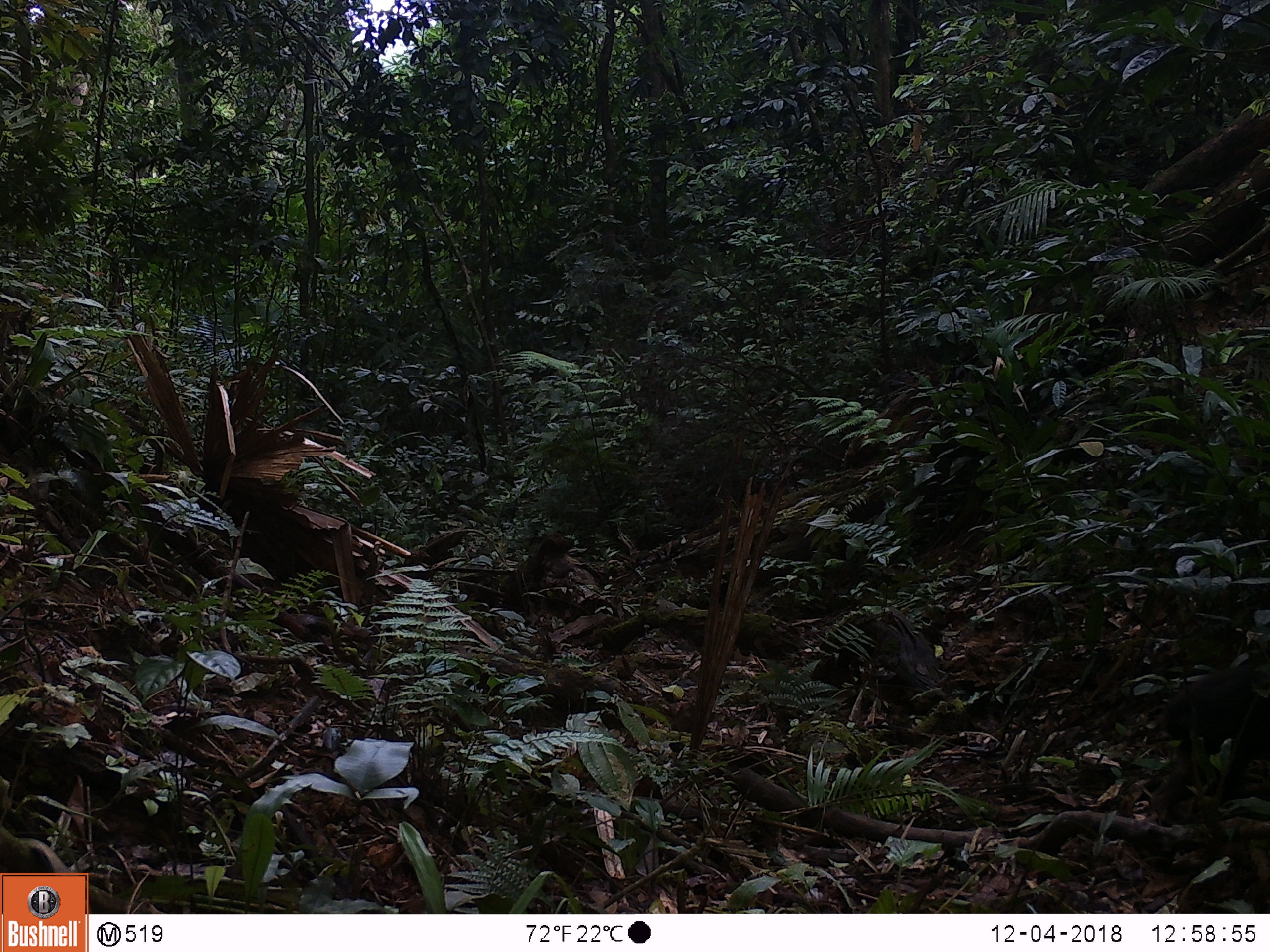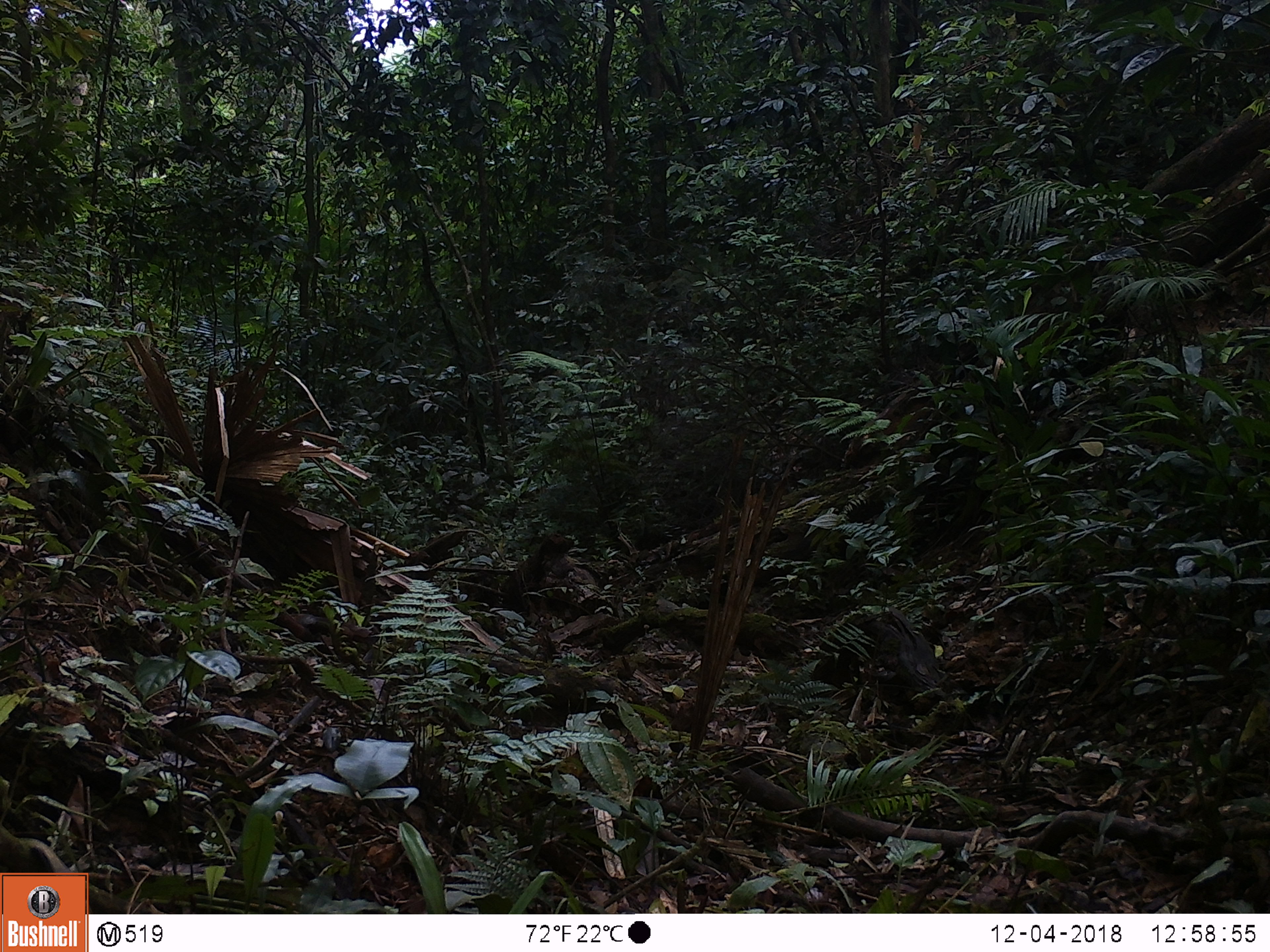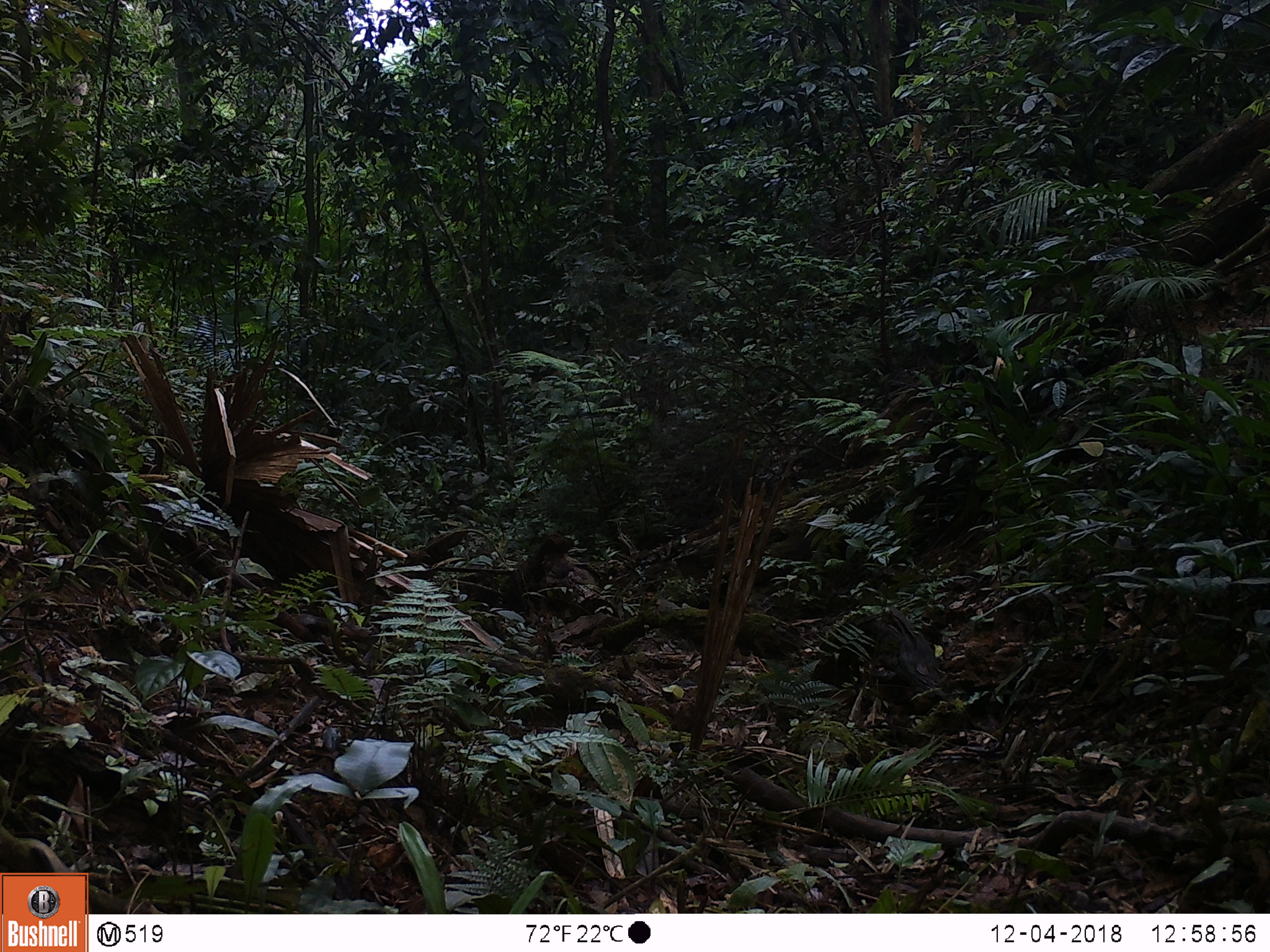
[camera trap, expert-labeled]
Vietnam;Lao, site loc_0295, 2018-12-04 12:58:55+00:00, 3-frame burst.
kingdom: Animalia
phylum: Chordata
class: Mammalia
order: Primates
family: Cercopithecidae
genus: Macaca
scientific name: Macaca arctoides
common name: stump-tailed macaque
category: stump tailed macaque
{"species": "stump tailed macaque (stump-tailed macaque) (Macaca arctoides)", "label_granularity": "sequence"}